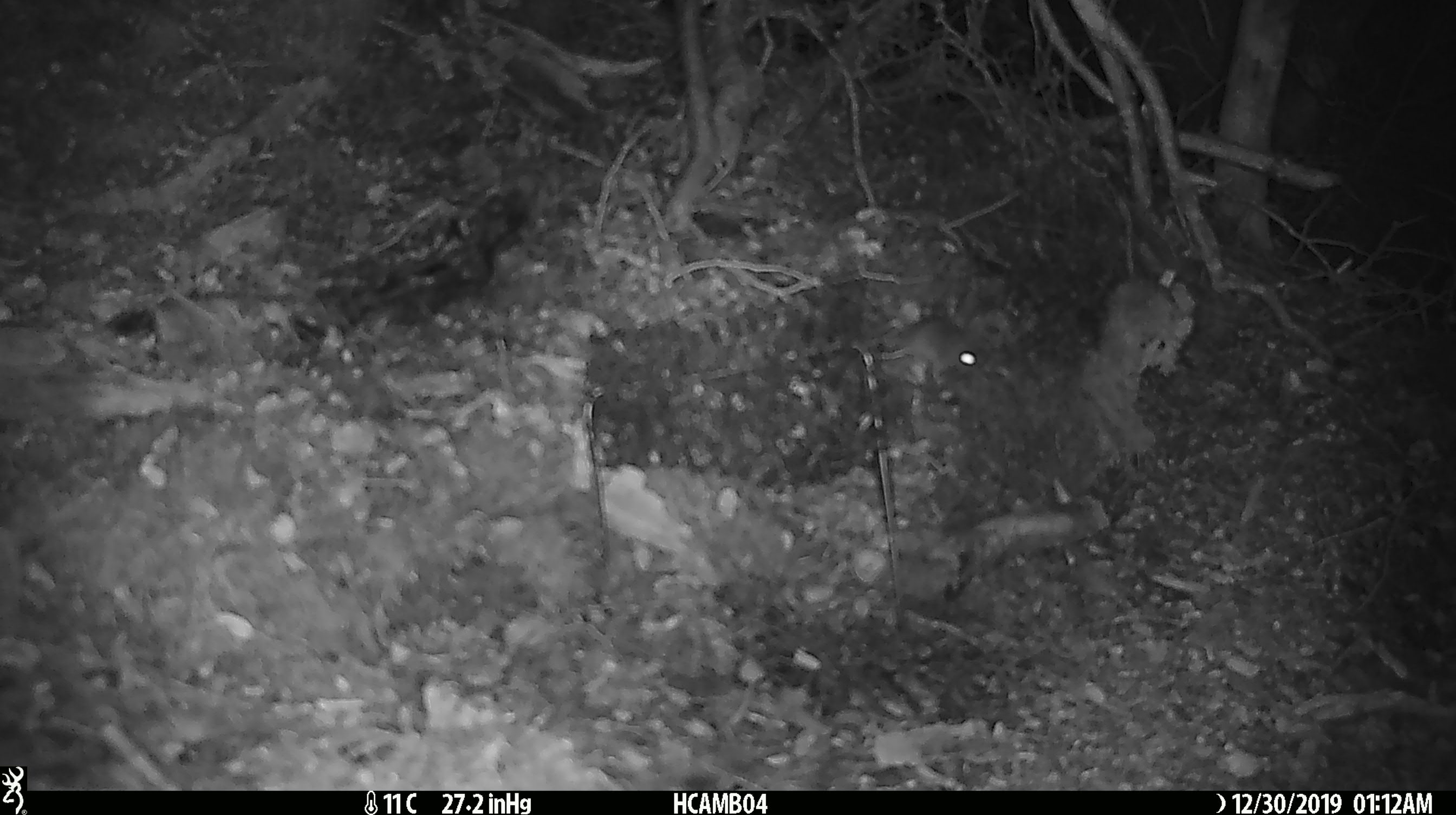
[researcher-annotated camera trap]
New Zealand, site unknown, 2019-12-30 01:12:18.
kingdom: Animalia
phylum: Chordata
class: Mammalia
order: Rodentia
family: Muridae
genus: Mus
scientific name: Mus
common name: mouse